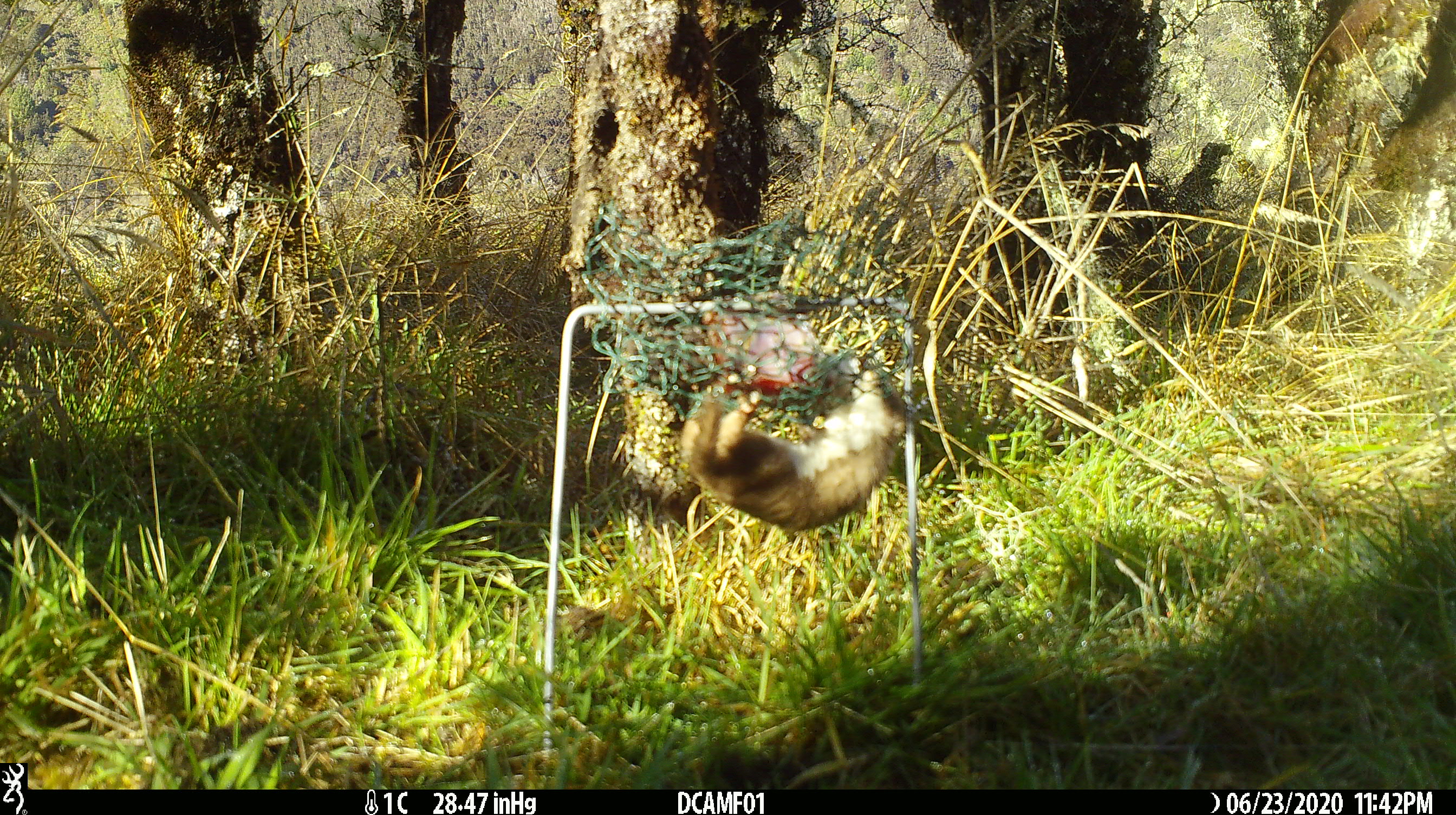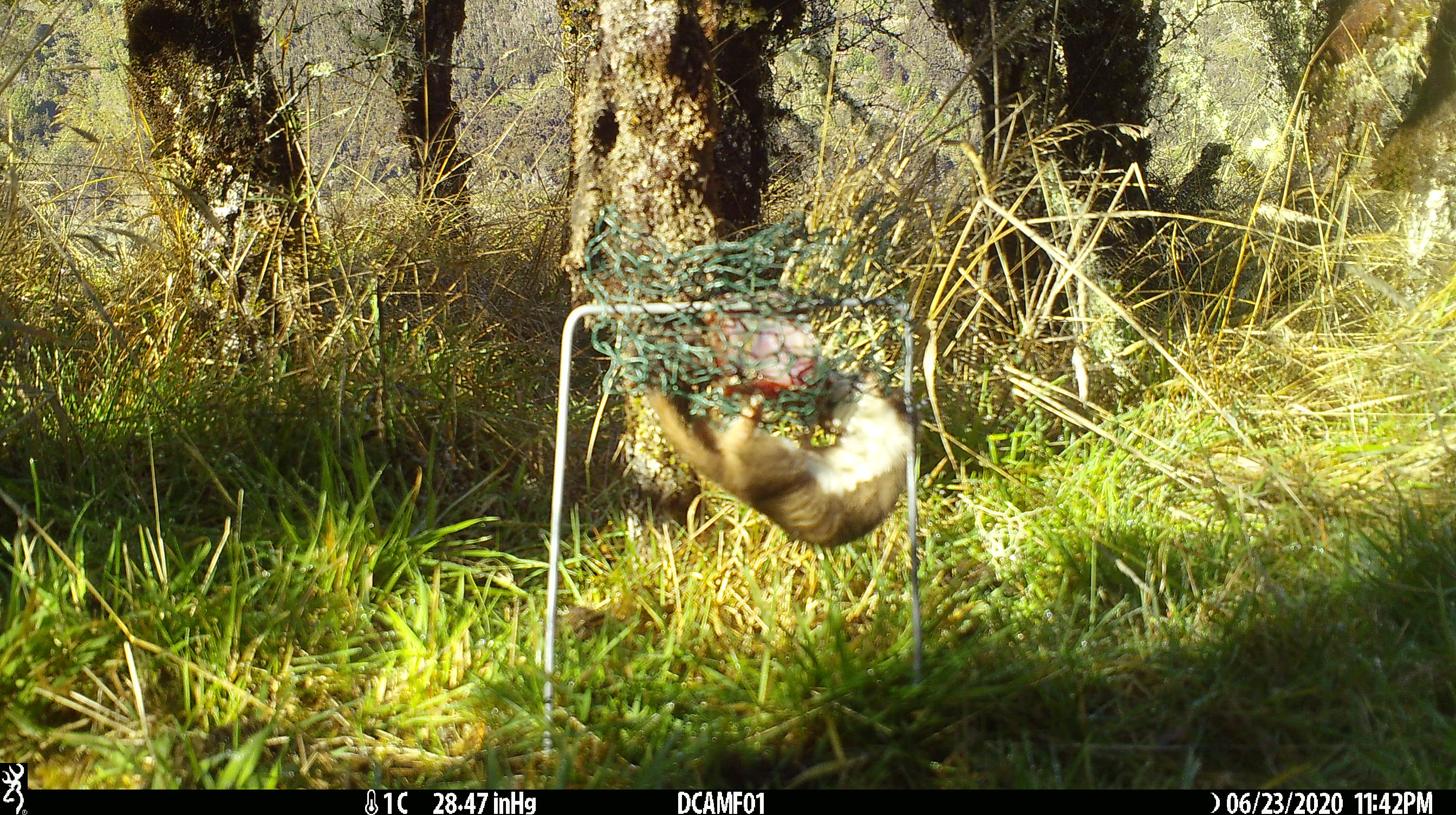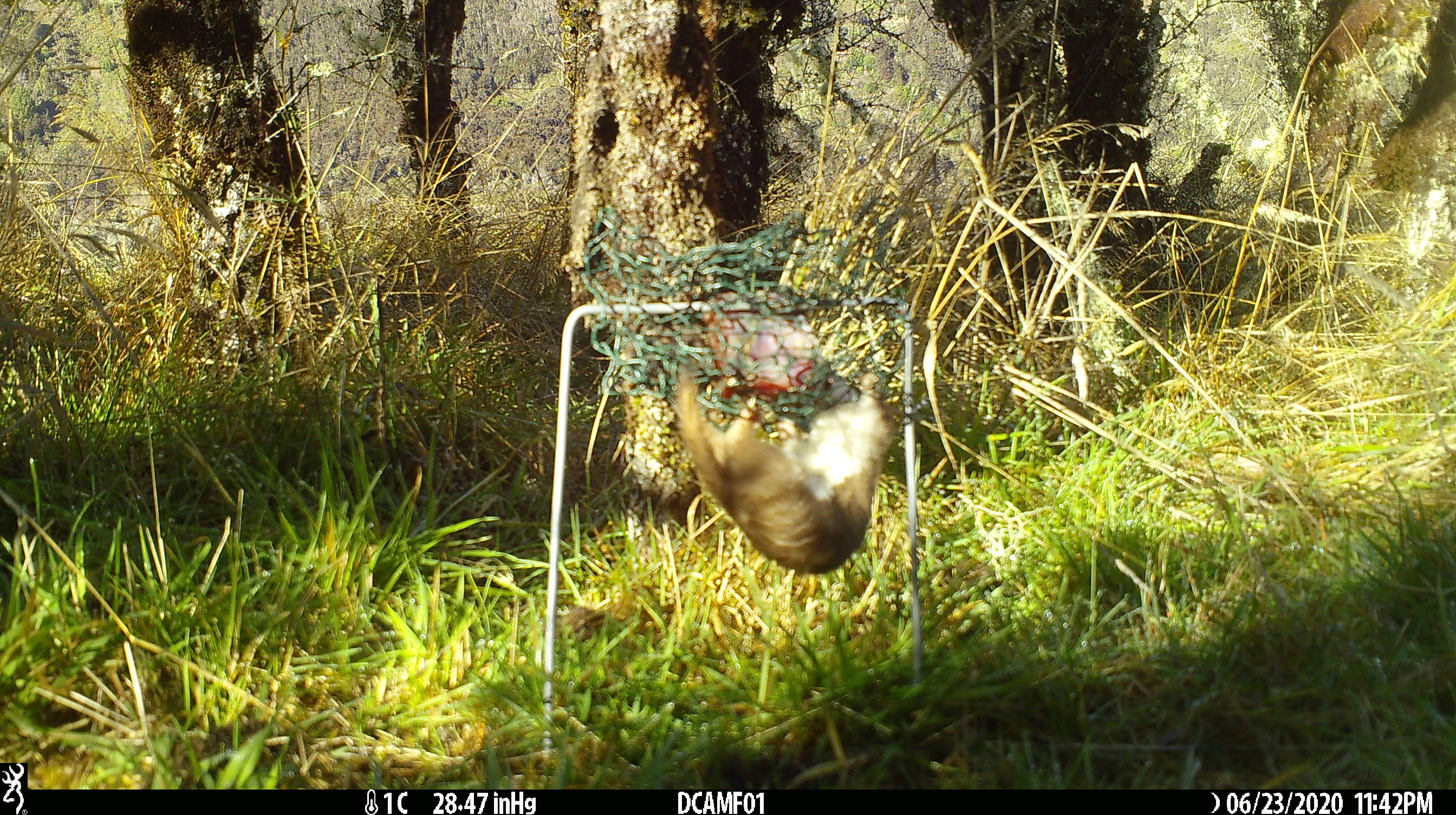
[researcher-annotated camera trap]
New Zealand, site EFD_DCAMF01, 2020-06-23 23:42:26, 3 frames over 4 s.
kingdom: Animalia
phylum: Chordata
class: Mammalia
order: Carnivora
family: Mustelidae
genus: Mustela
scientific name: Mustela nivalis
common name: least weasel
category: weasel